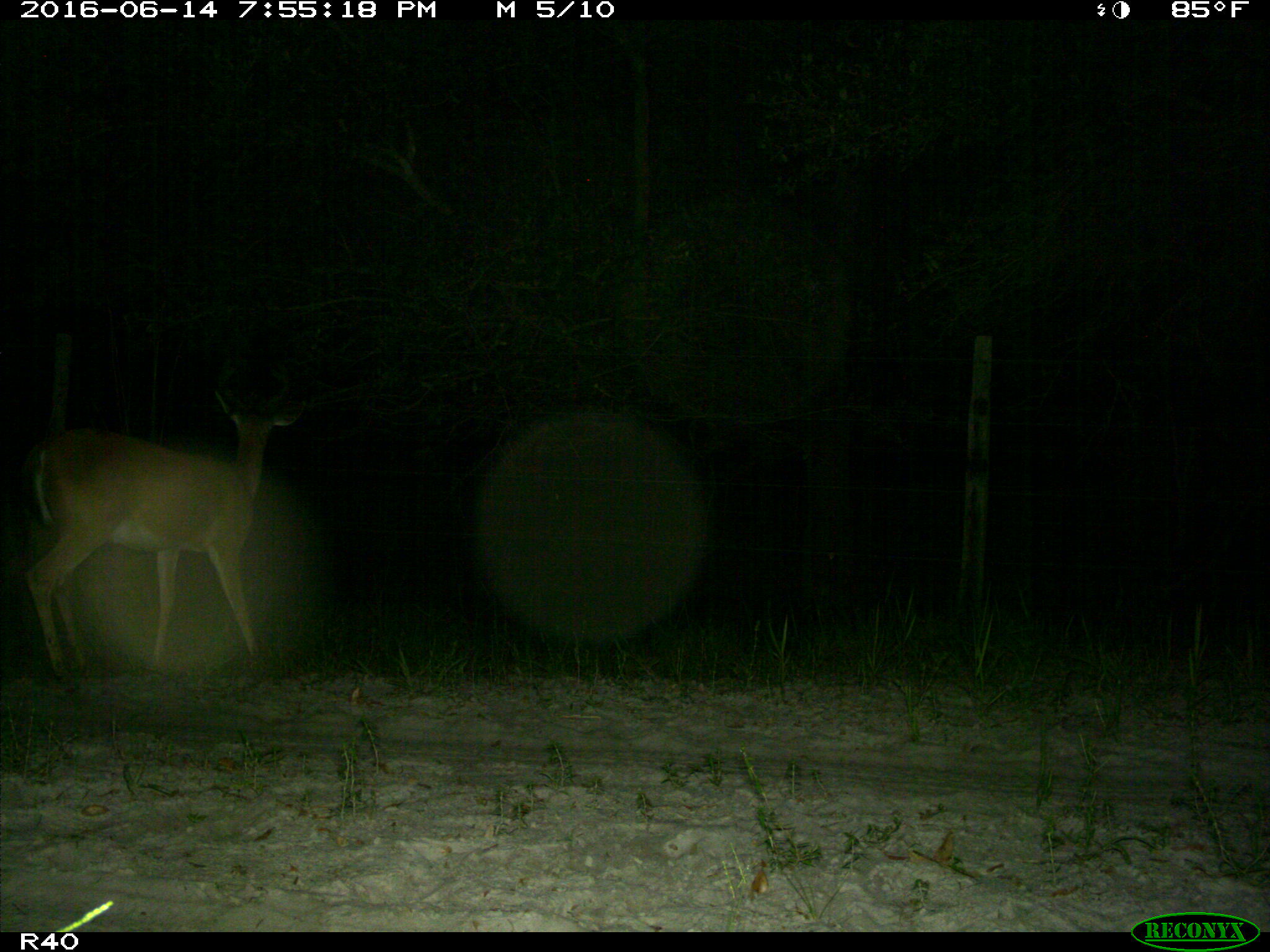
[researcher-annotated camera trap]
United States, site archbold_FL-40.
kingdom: Animalia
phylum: Chordata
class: Mammalia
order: Artiodactyla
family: Cervidae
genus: Odocoileus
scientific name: Odocoileus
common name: deer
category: unidentified deer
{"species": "unidentified deer (deer) (Odocoileus)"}